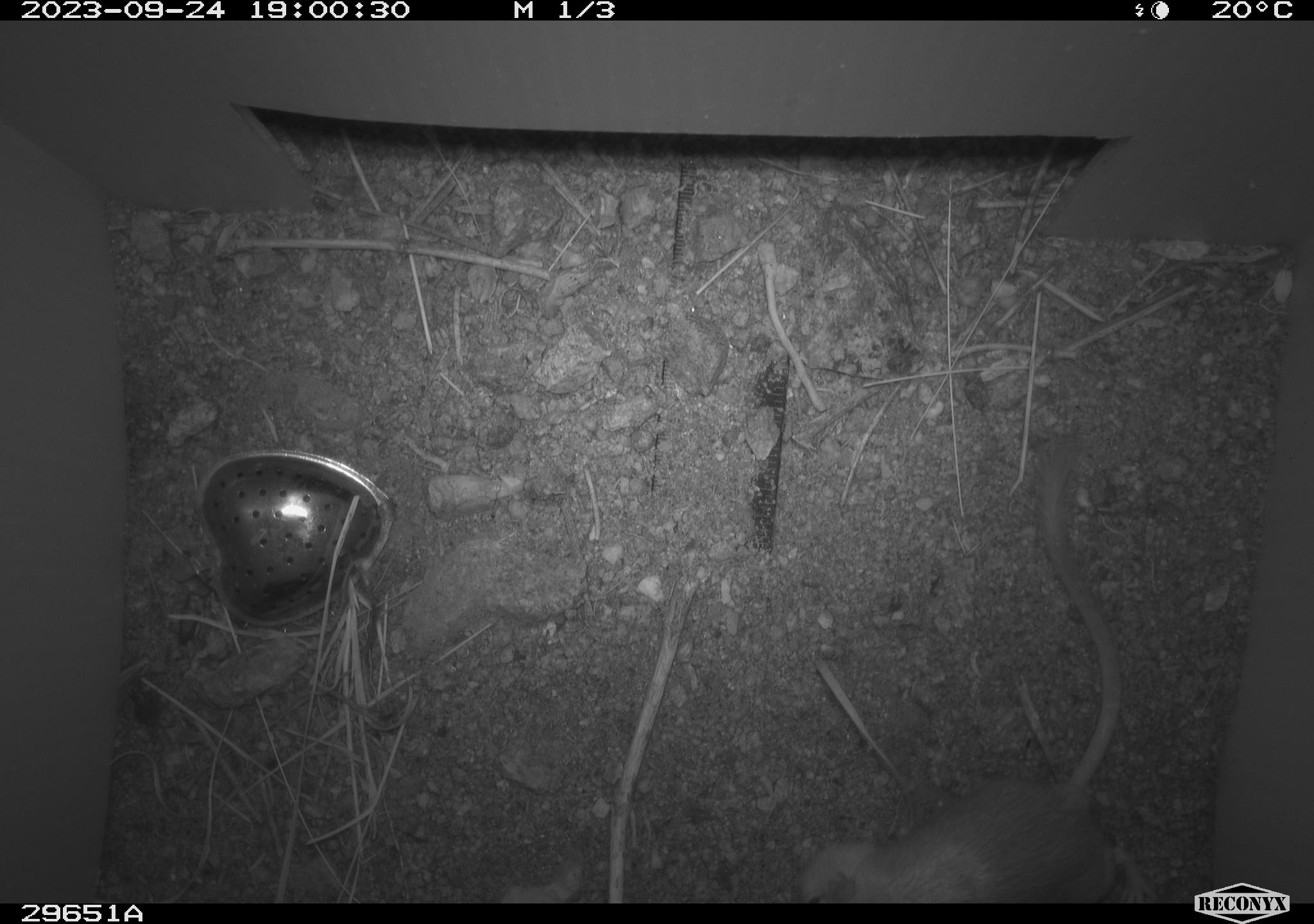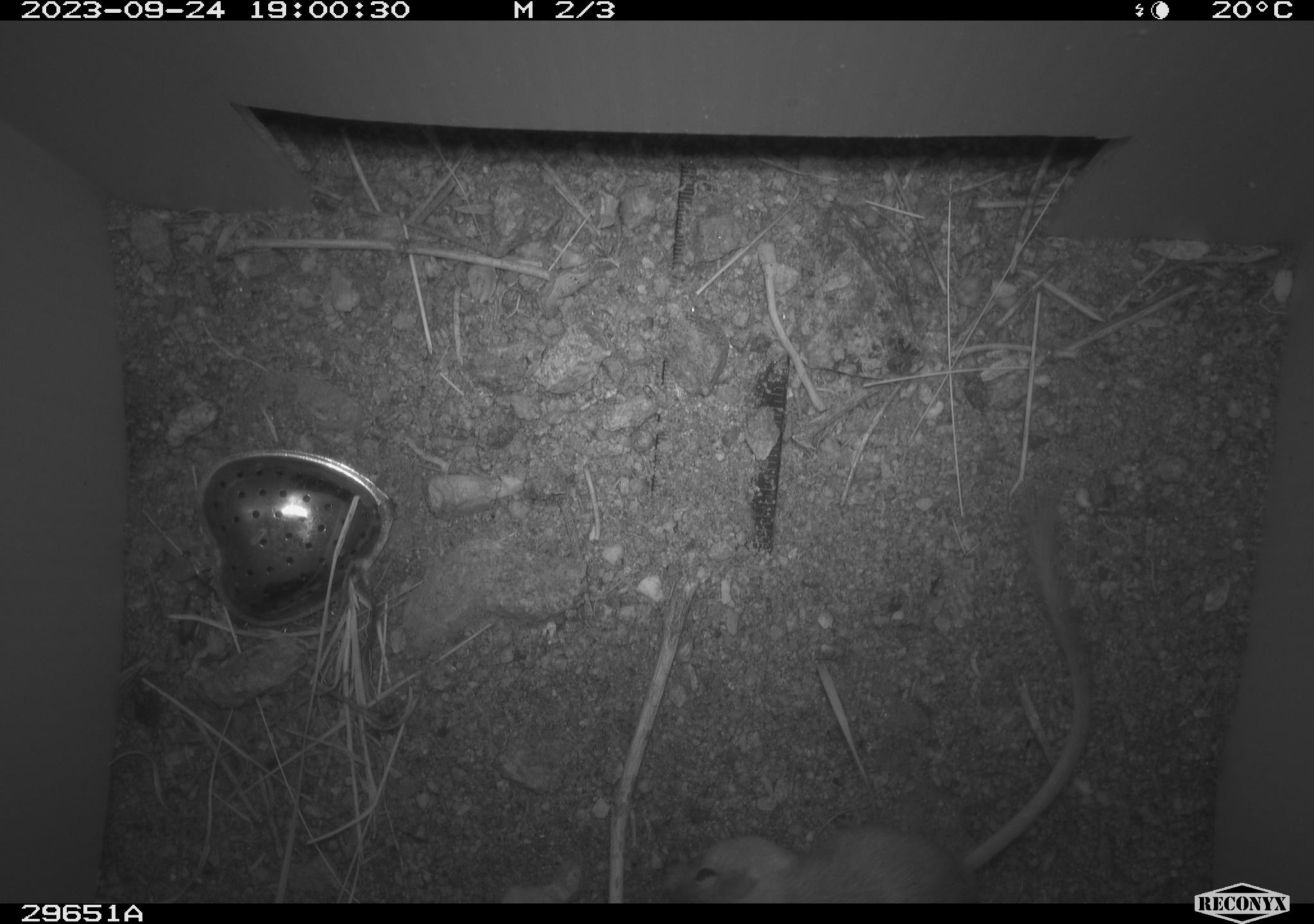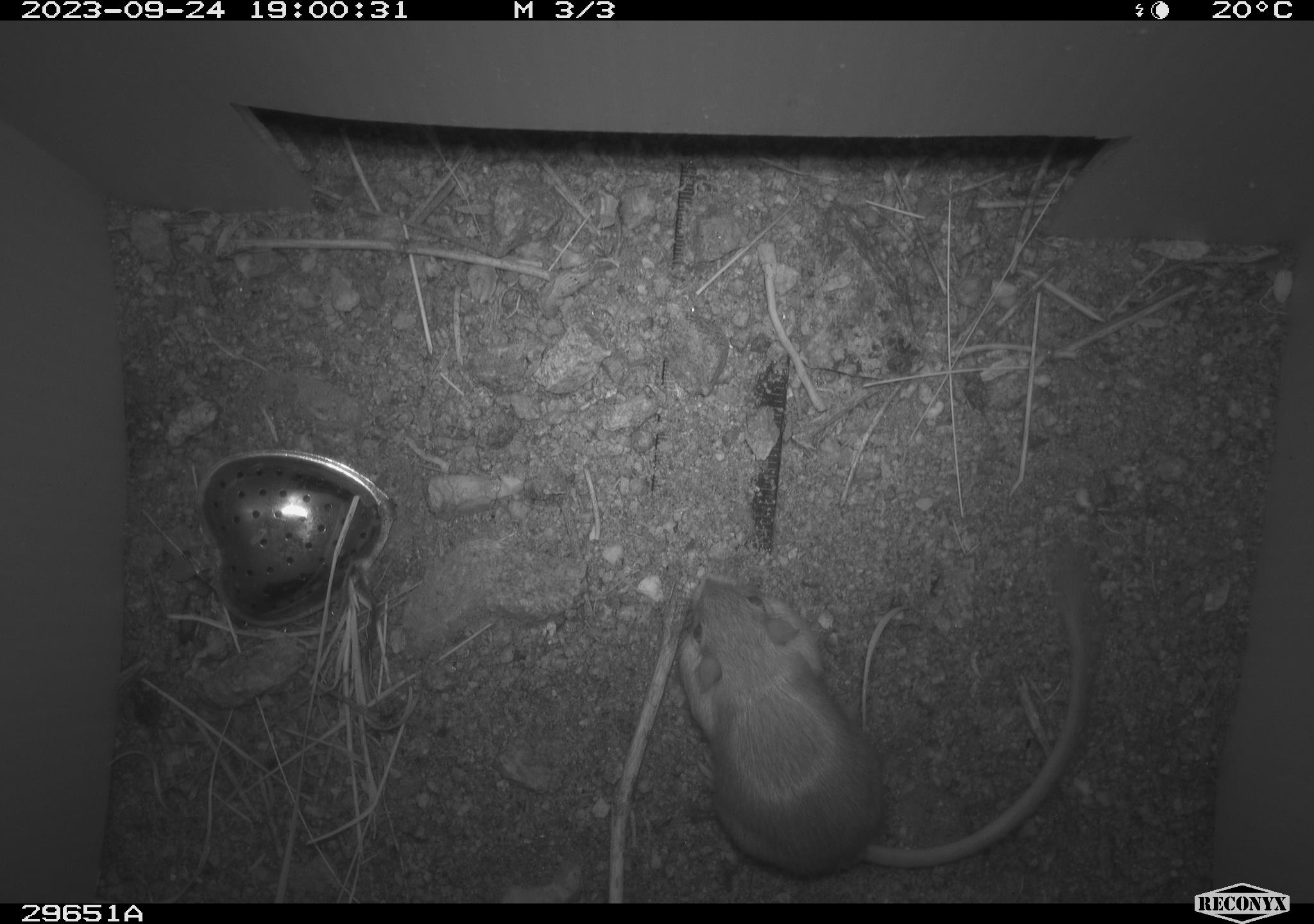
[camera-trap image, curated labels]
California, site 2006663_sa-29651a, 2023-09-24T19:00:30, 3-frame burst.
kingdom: Animalia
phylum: Chordata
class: Mammalia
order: Rodentia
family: Heteromyidae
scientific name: Heteromyidae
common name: kangaroo rats and pocket mice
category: heteromyidae family